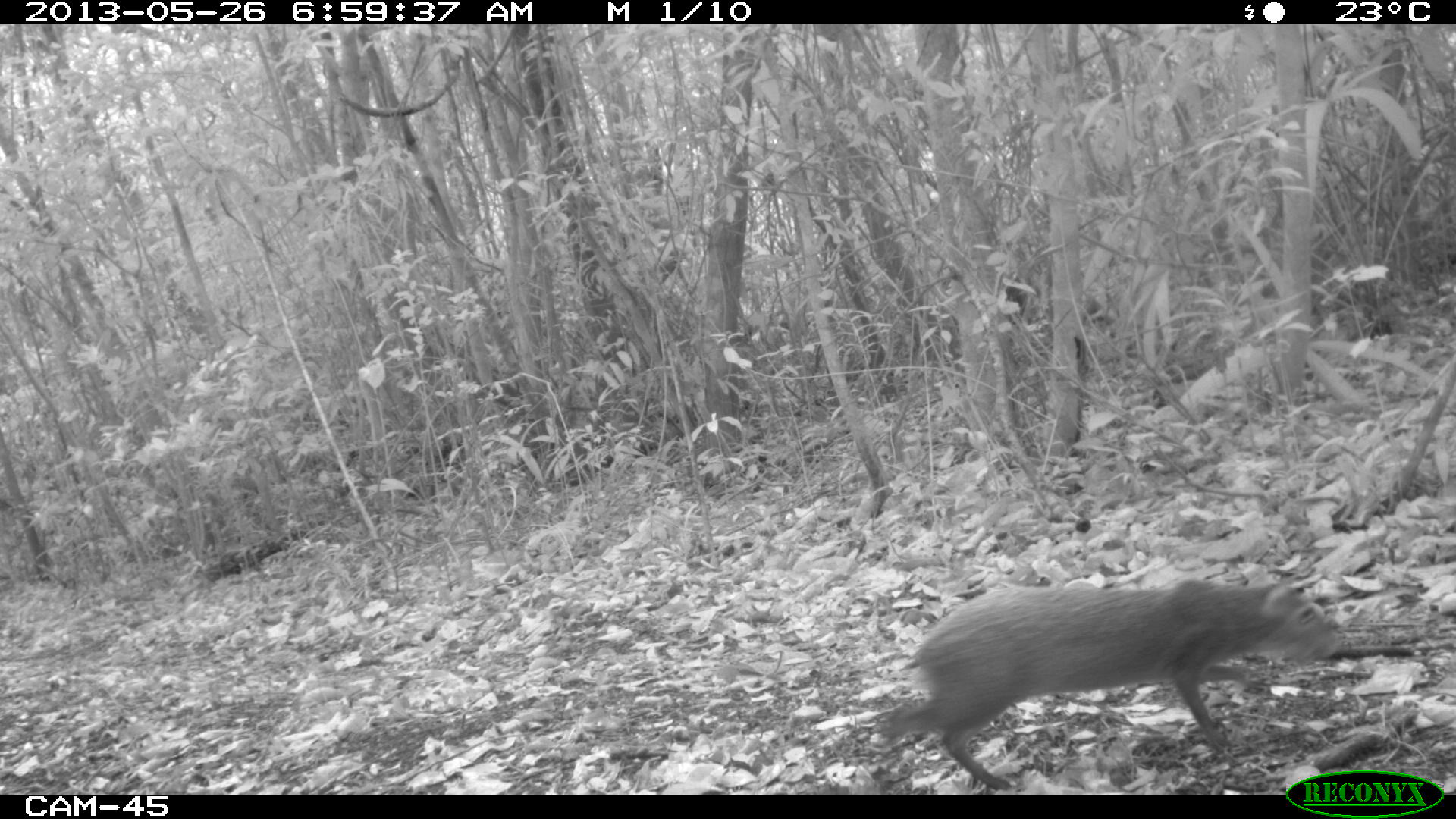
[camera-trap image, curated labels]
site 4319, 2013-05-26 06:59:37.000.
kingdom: Animalia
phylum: Chordata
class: Mammalia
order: Rodentia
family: Dasyproctidae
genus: Dasyprocta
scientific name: Dasyprocta punctata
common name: central american agouti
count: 1